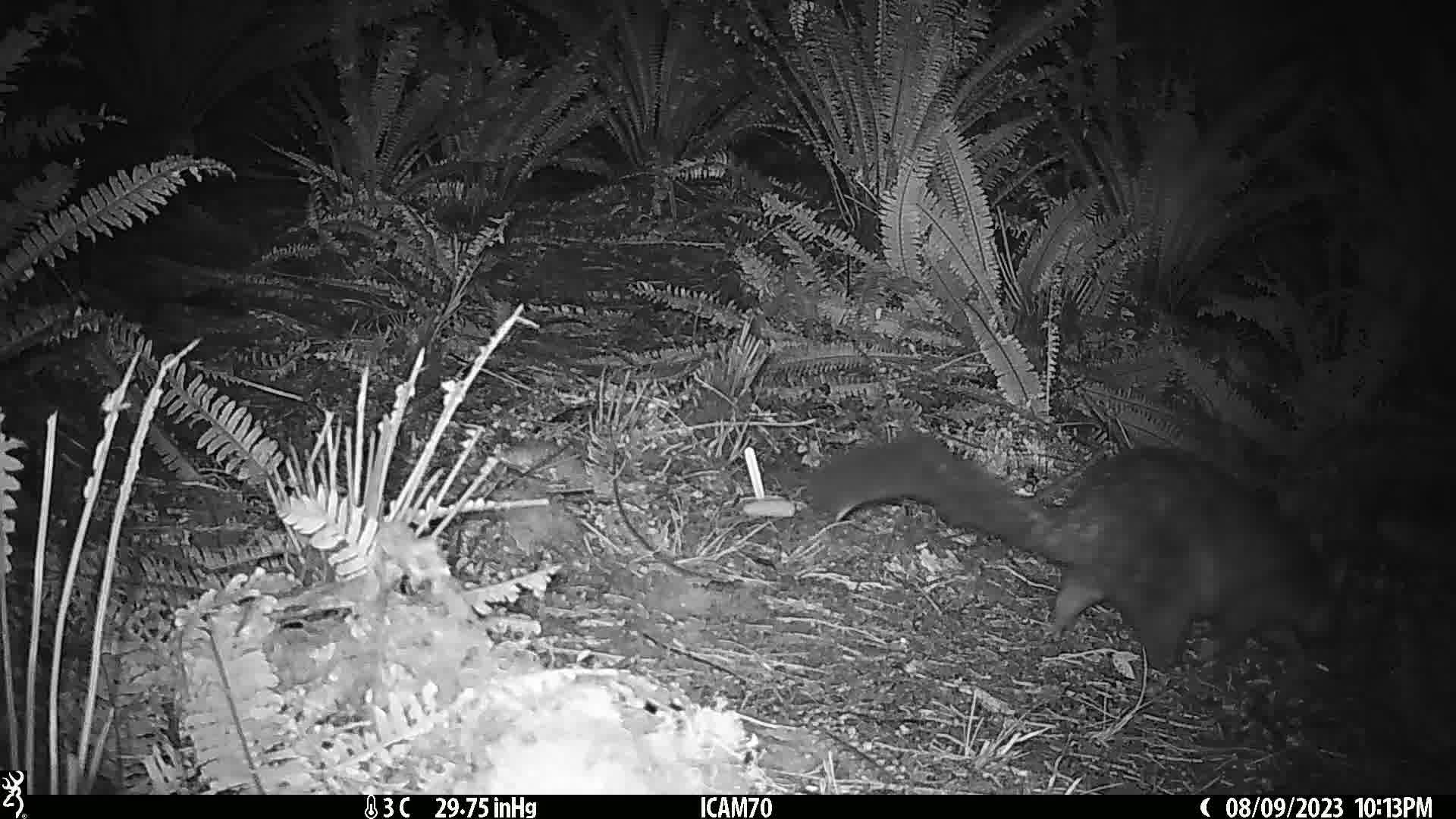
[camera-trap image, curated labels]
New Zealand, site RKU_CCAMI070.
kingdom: Animalia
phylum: Chordata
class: Mammalia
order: Diprotodontia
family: Phalangeridae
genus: Trichosurus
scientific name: Trichosurus vulpecula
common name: common brushtail possum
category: possum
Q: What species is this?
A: Possum (common brushtail possum) (Trichosurus vulpecula).